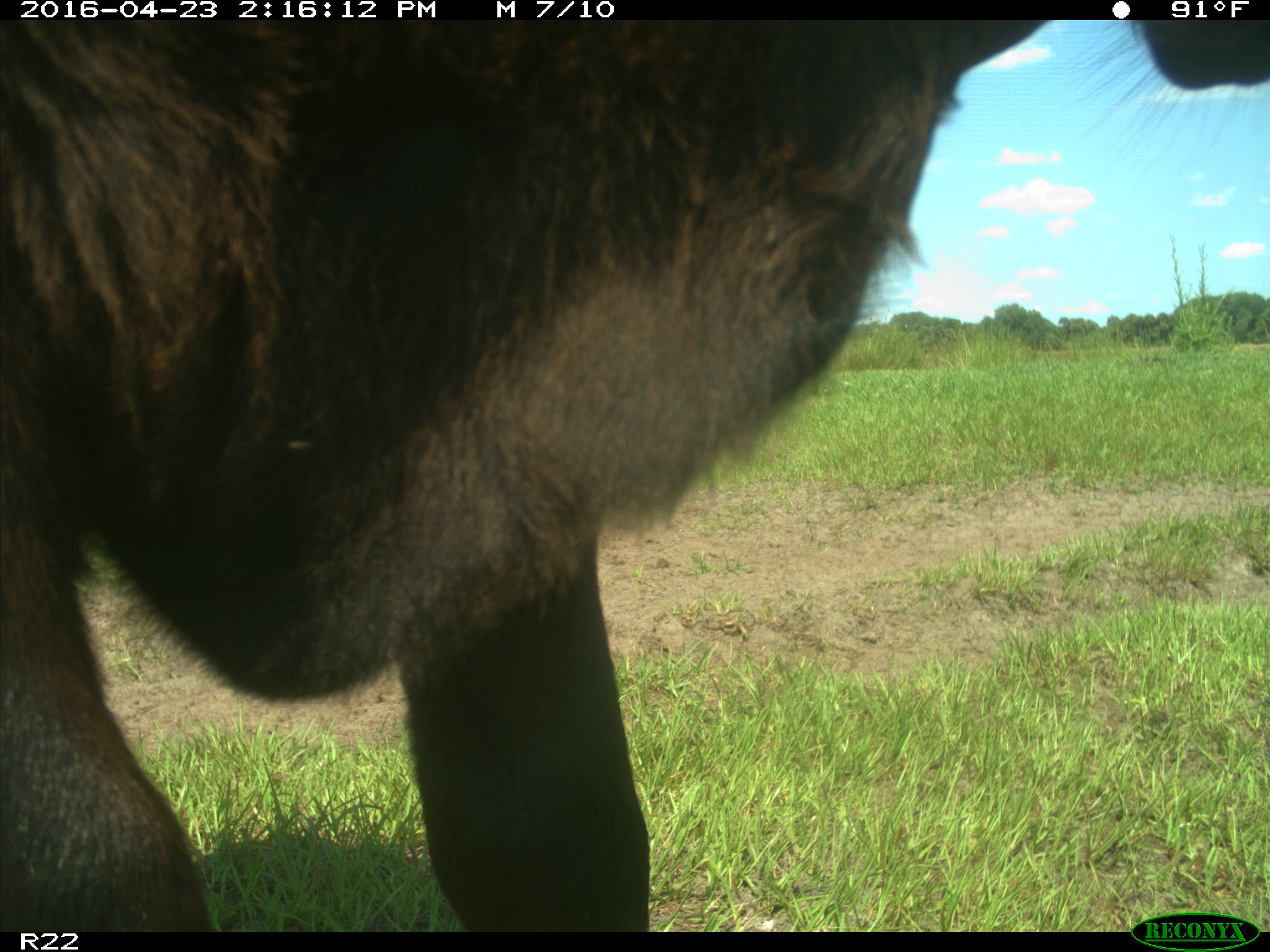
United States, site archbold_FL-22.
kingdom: Animalia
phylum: Chordata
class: Mammalia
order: Artiodactyla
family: Bovidae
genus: Bos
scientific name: Bos taurus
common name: domestic cow